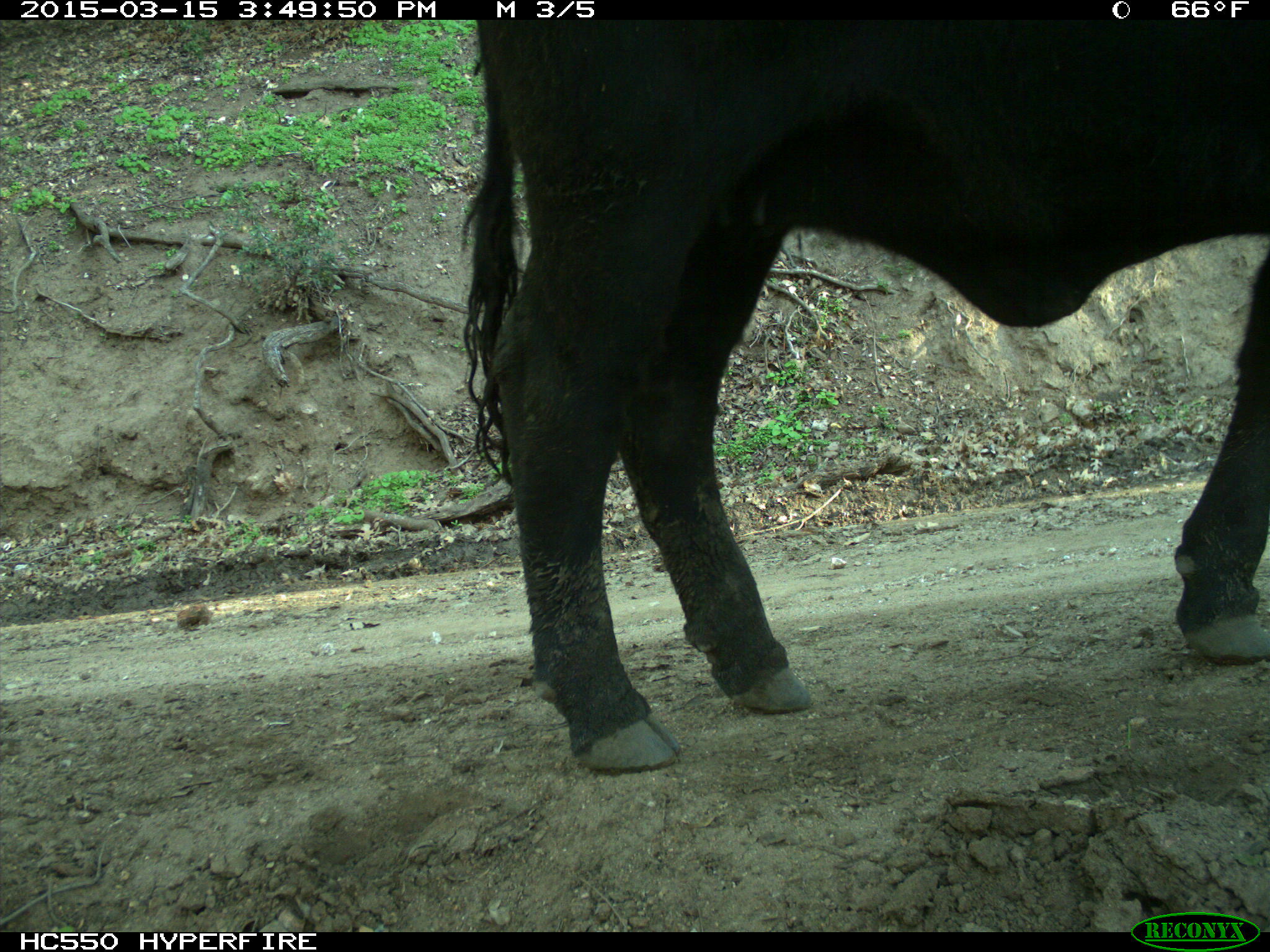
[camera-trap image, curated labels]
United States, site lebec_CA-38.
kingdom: Animalia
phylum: Chordata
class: Mammalia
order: Artiodactyla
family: Bovidae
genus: Bos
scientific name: Bos taurus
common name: domestic cow